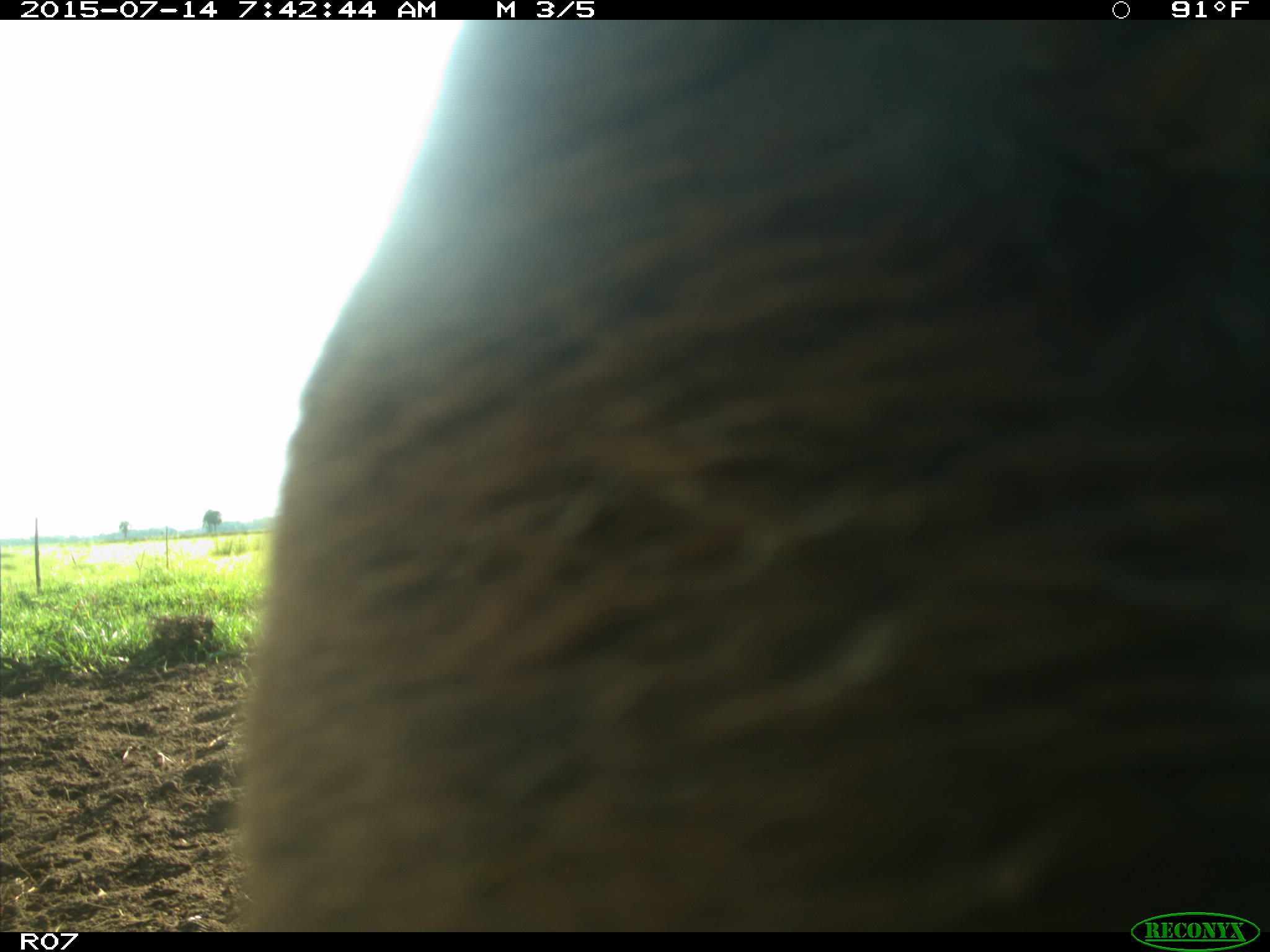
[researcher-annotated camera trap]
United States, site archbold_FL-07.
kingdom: Animalia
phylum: Chordata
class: Mammalia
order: Artiodactyla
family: Bovidae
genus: Bos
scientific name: Bos taurus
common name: domestic cow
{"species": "Bos taurus (domestic cow)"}